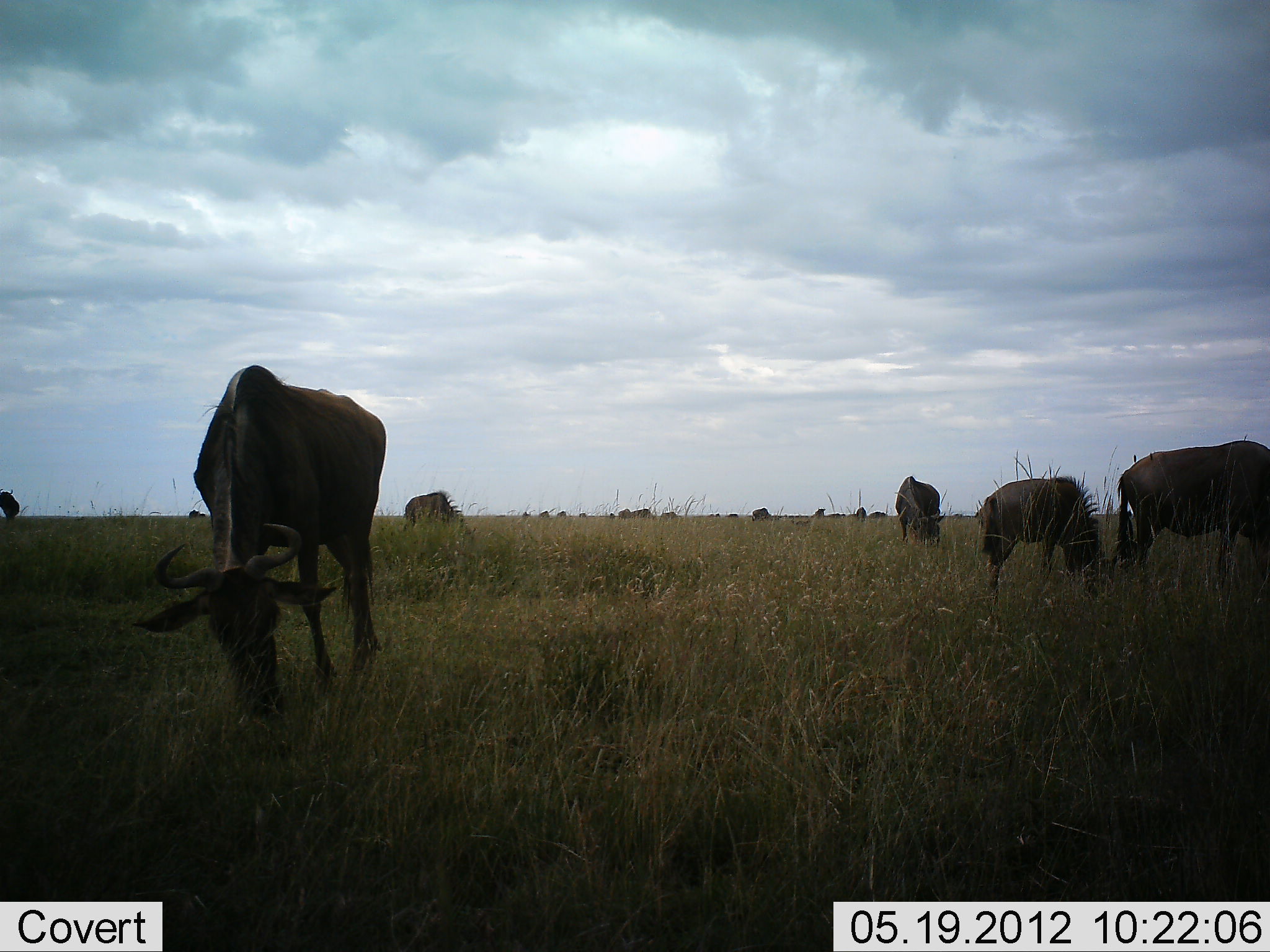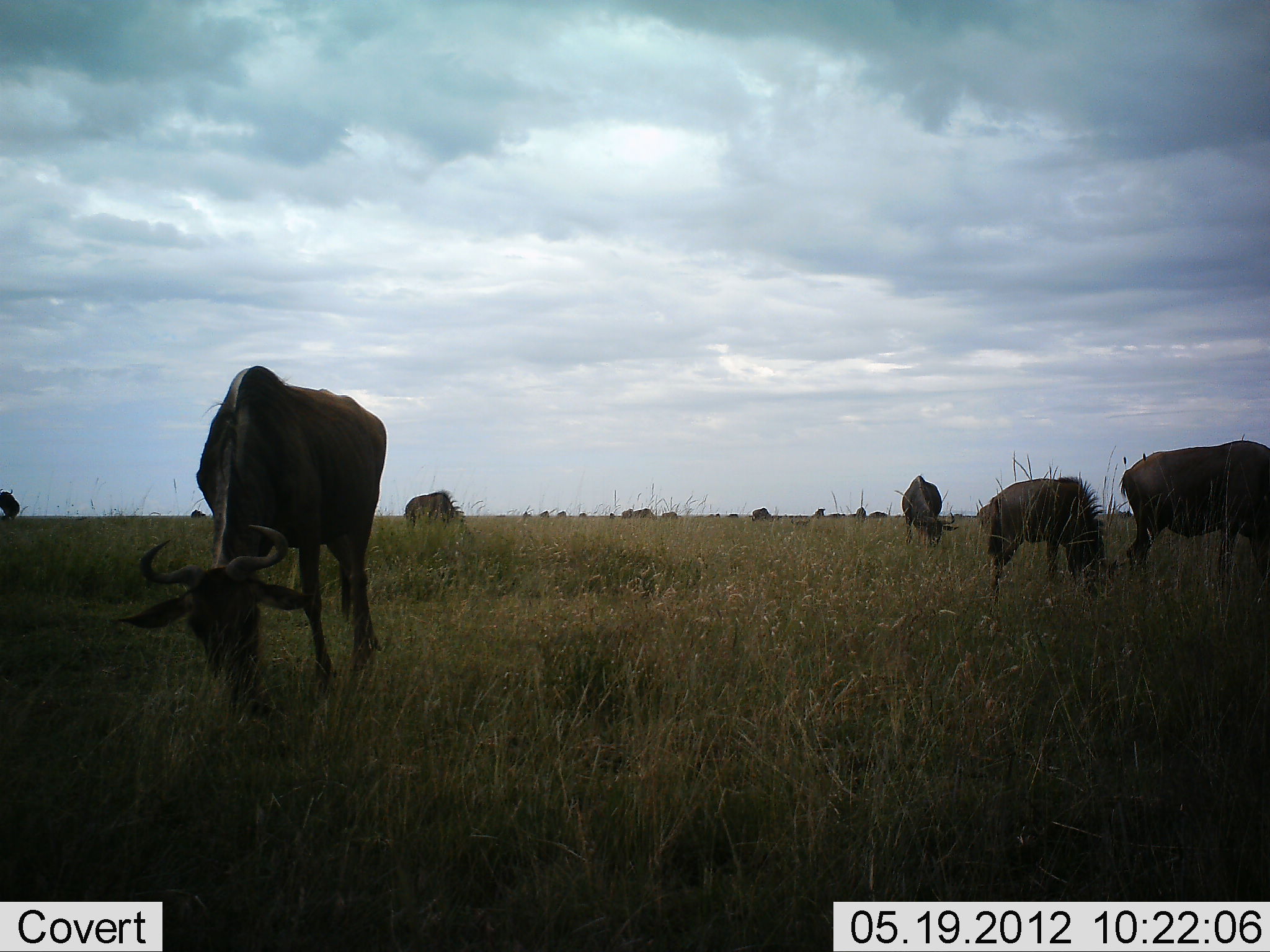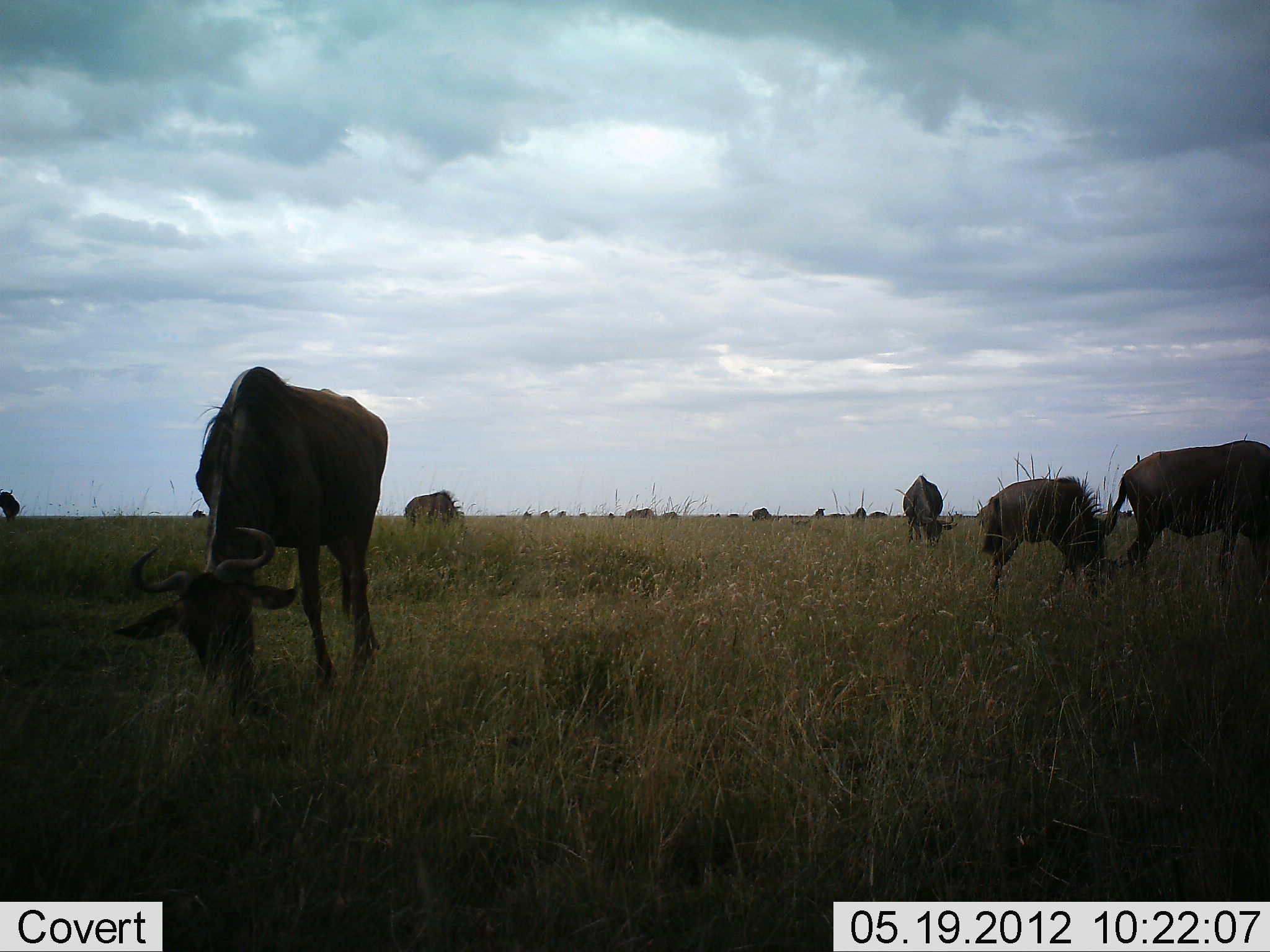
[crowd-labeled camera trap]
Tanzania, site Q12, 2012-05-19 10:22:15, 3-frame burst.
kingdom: Animalia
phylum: Chordata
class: Mammalia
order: Artiodactyla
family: Bovidae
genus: Connochaetes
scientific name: Connochaetes taurinus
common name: blue wildebeest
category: wildebeest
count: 11-50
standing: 40%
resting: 0%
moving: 10%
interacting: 0%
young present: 0%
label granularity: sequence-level